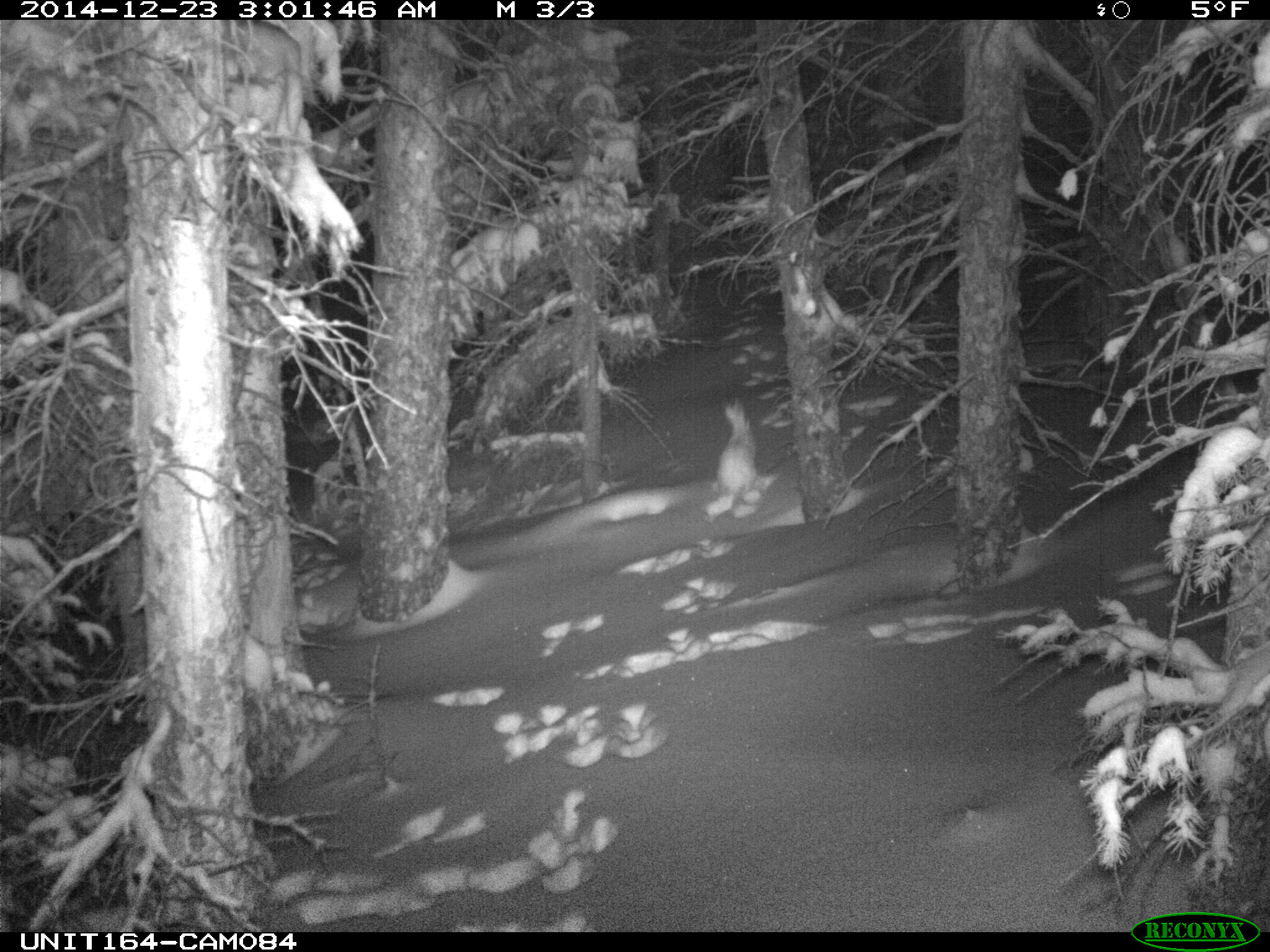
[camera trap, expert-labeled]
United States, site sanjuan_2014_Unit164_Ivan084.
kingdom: Animalia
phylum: Chordata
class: Mammalia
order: Lagomorpha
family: Leporidae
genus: Lepus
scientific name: Lepus americanus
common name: snowshoe hare